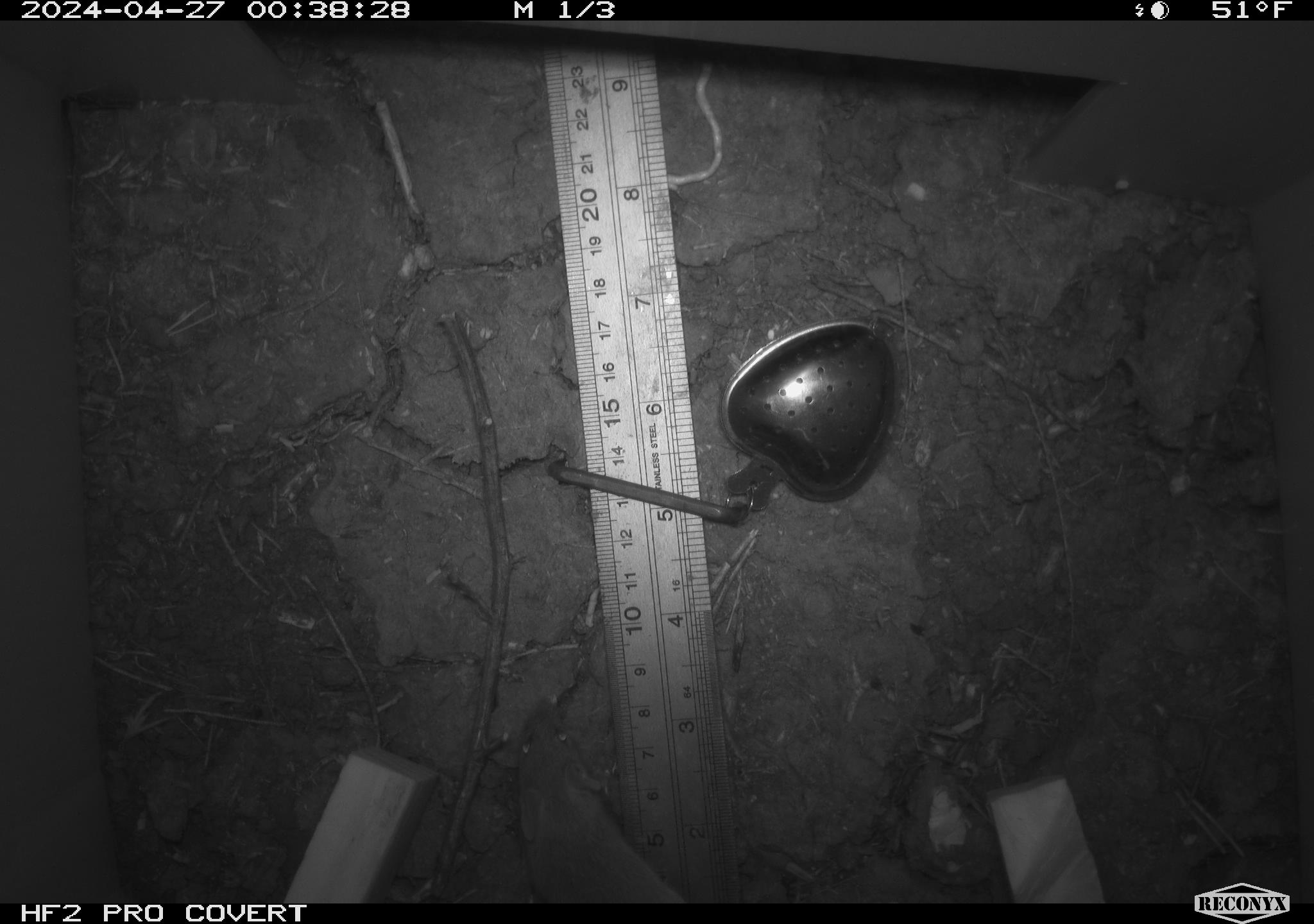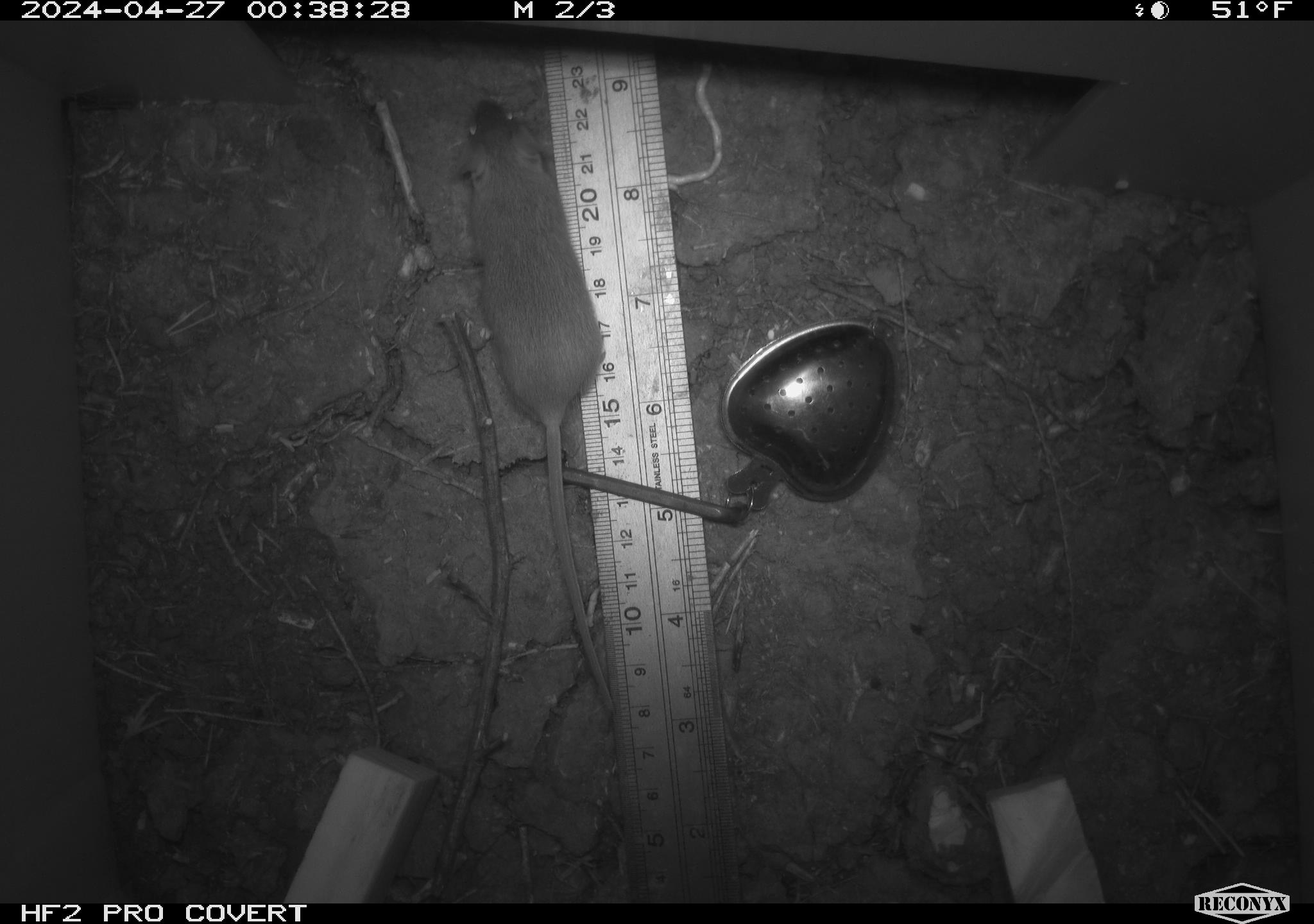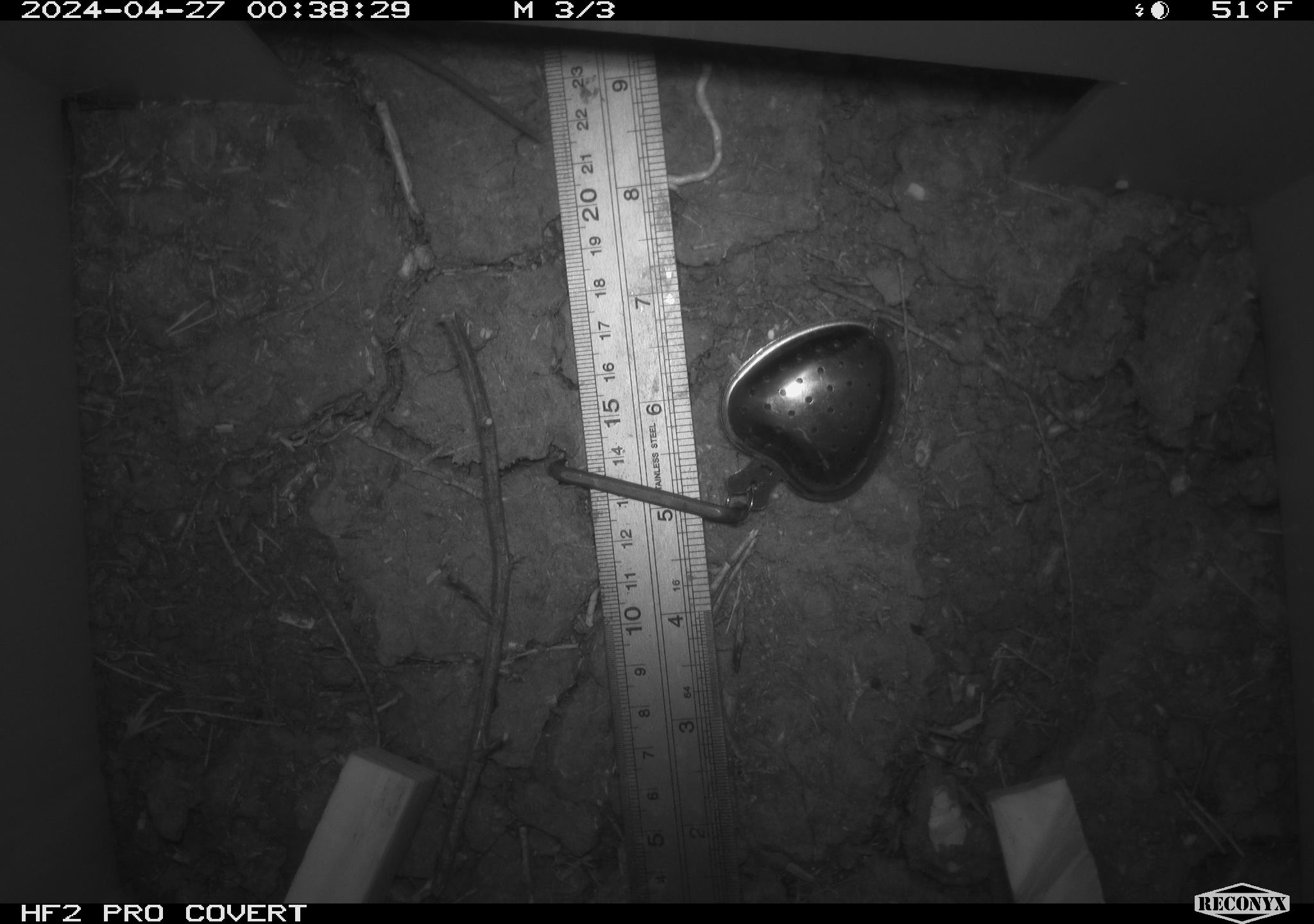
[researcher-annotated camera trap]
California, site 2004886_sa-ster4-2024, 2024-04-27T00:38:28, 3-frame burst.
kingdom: Animalia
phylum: Chordata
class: Mammalia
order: Rodentia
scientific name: Rodentia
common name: mouse species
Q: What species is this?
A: Mouse species (Rodentia).